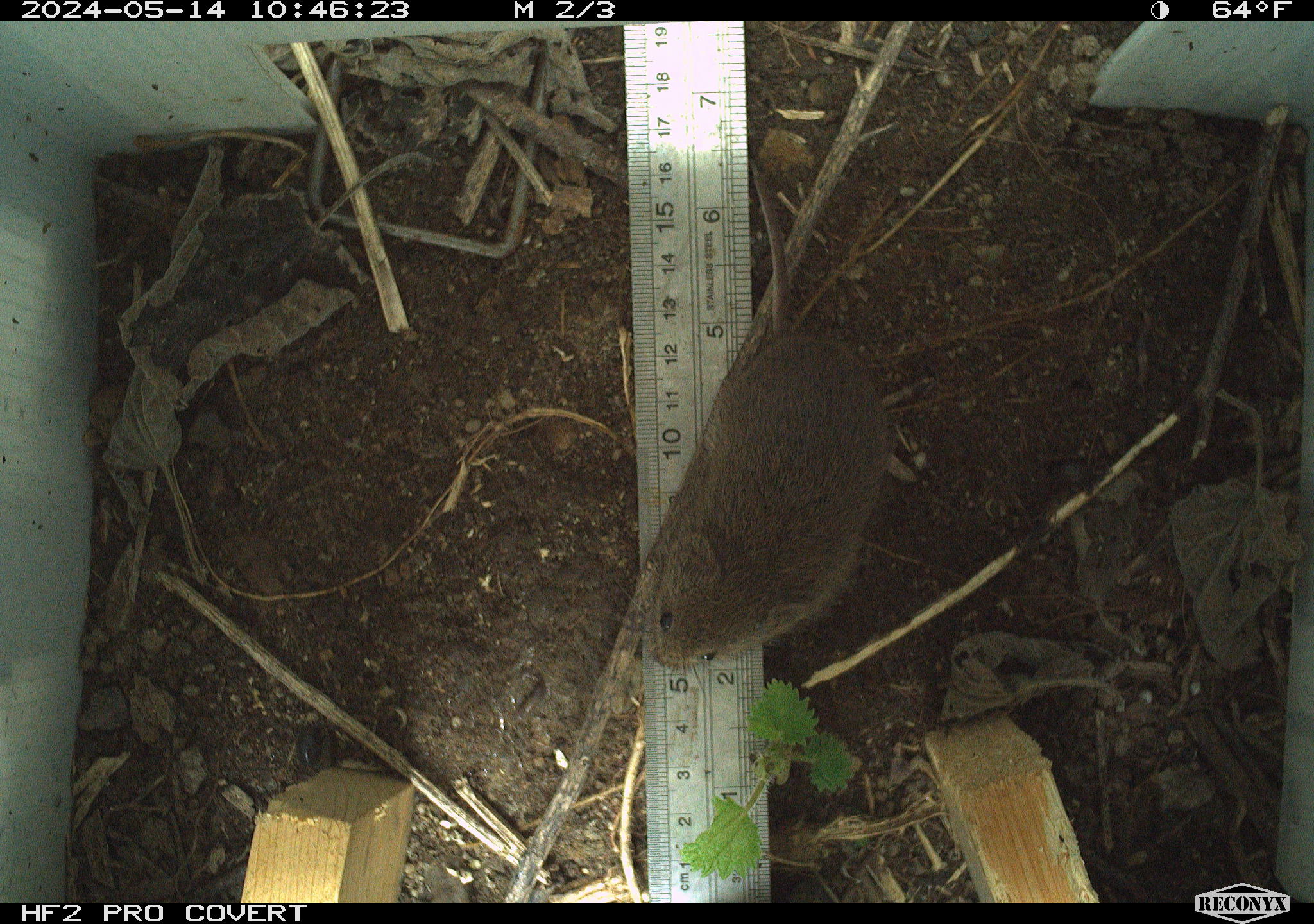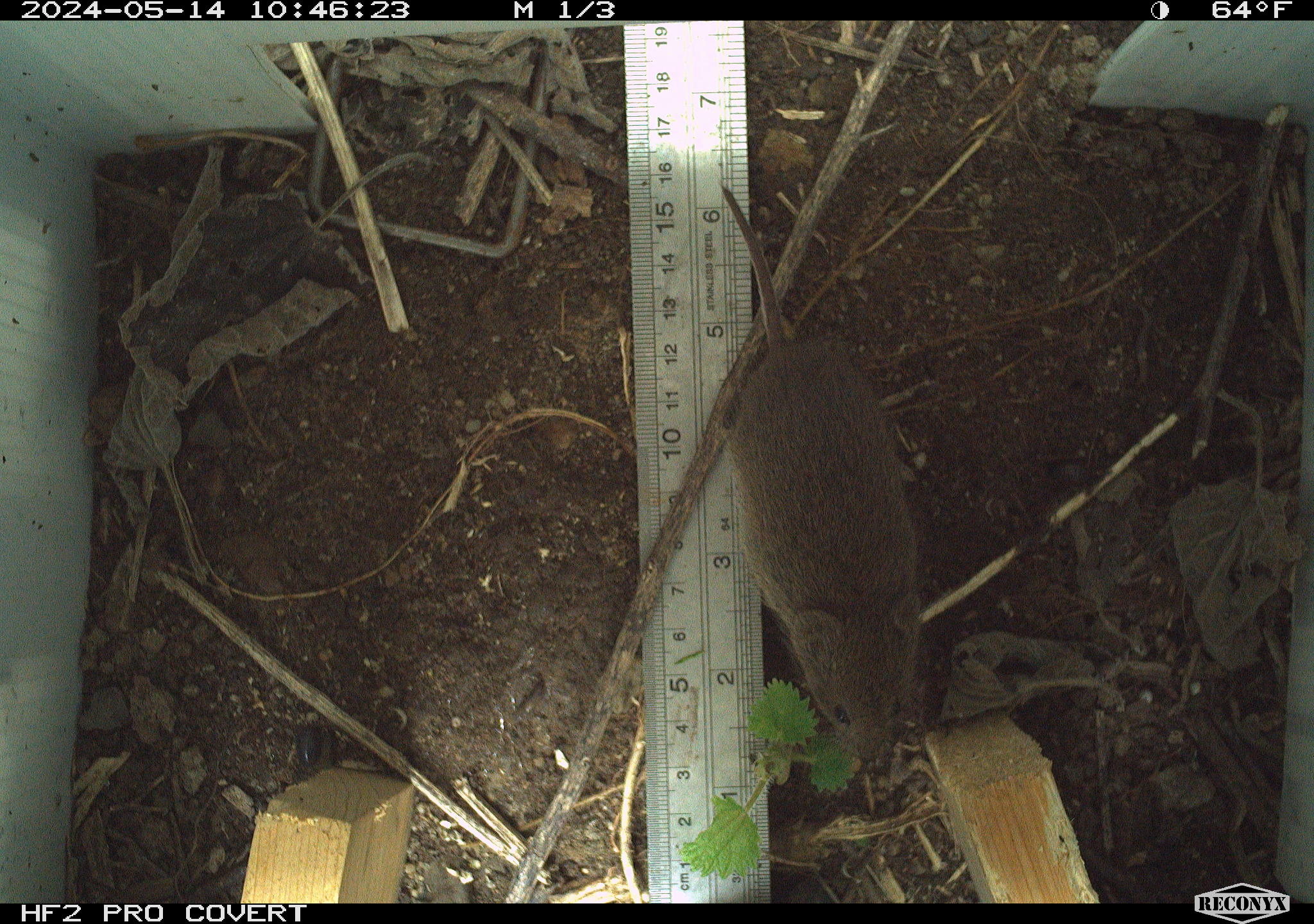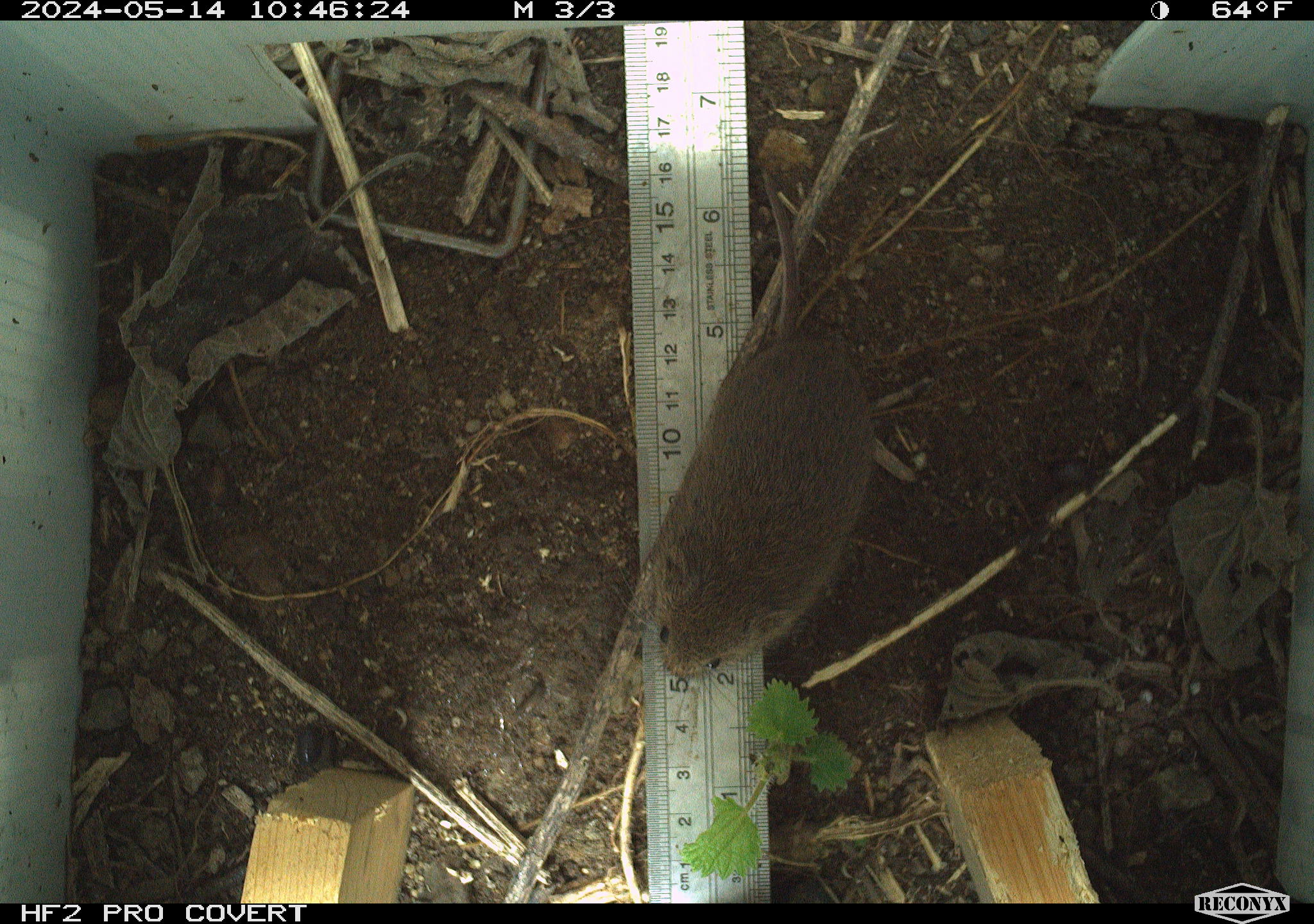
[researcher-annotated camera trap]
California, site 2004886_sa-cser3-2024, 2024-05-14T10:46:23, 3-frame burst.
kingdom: Animalia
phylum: Chordata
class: Mammalia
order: Rodentia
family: Cricetidae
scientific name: Cricetidae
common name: hamsters, voles, lemmings, and allies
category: cricetidae family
Cricetidae family (hamsters, voles, lemmings, and allies) (Cricetidae).